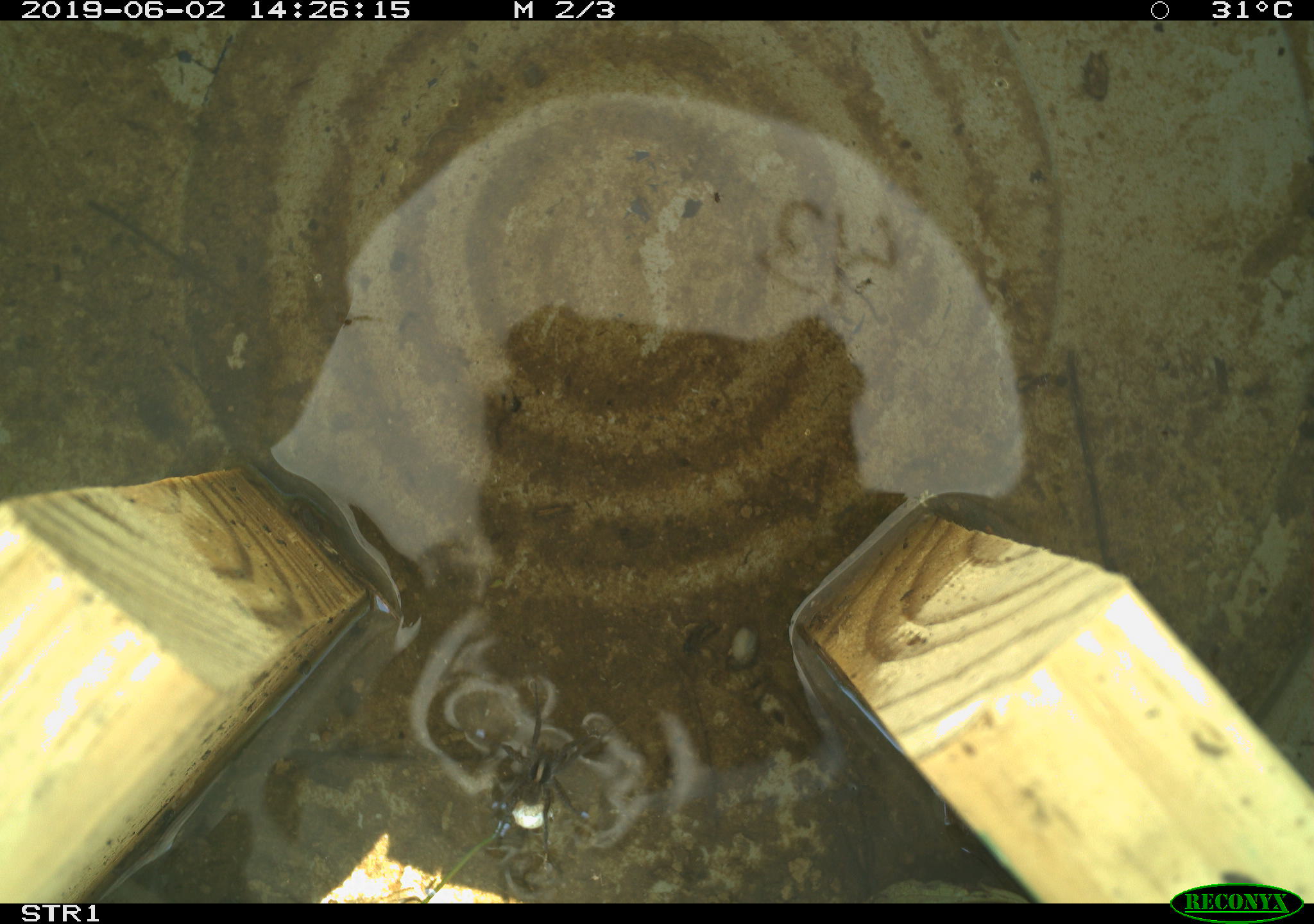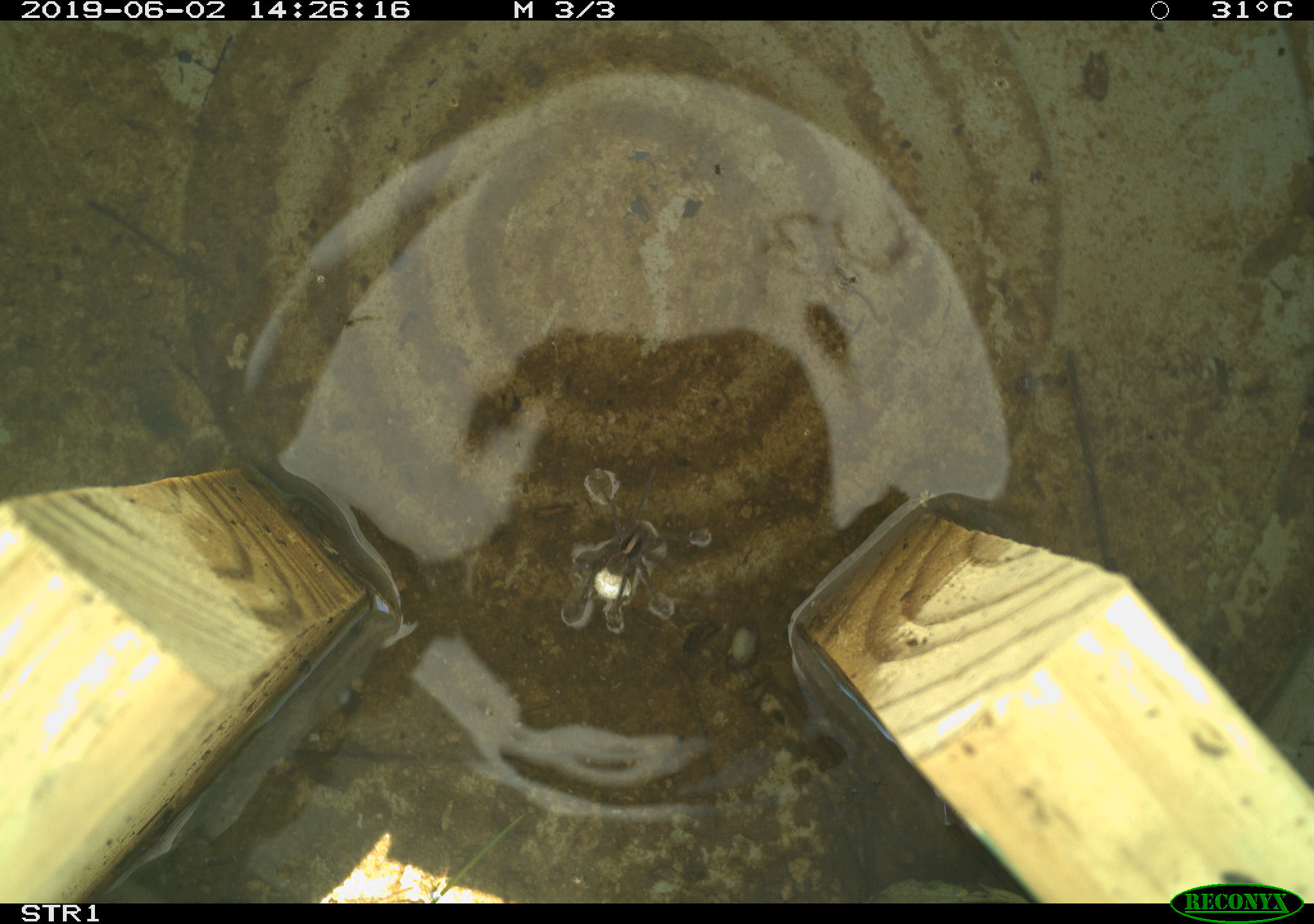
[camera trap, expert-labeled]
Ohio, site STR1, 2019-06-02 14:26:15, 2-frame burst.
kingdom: Animalia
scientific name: Animalia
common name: animal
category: invertebrate